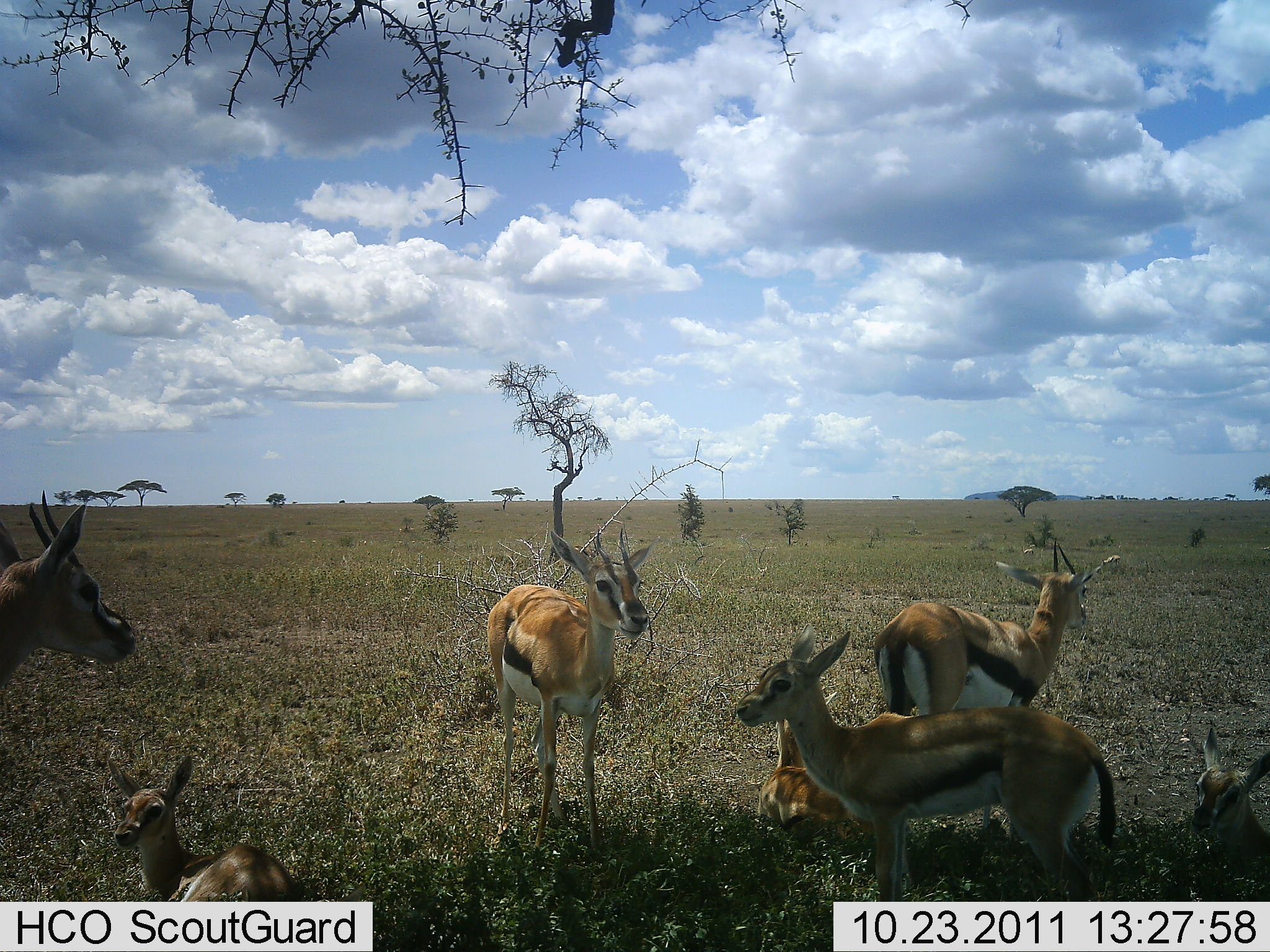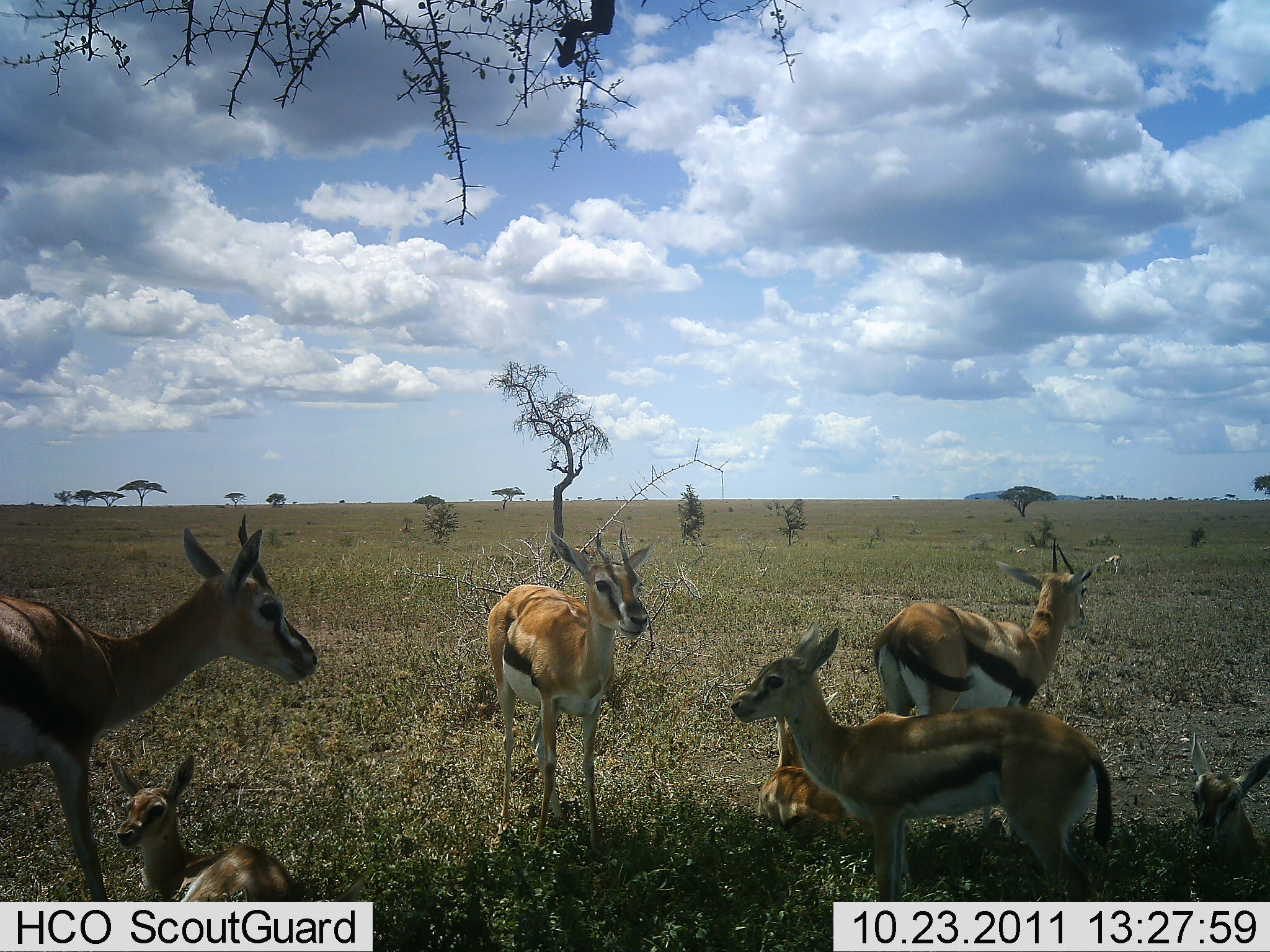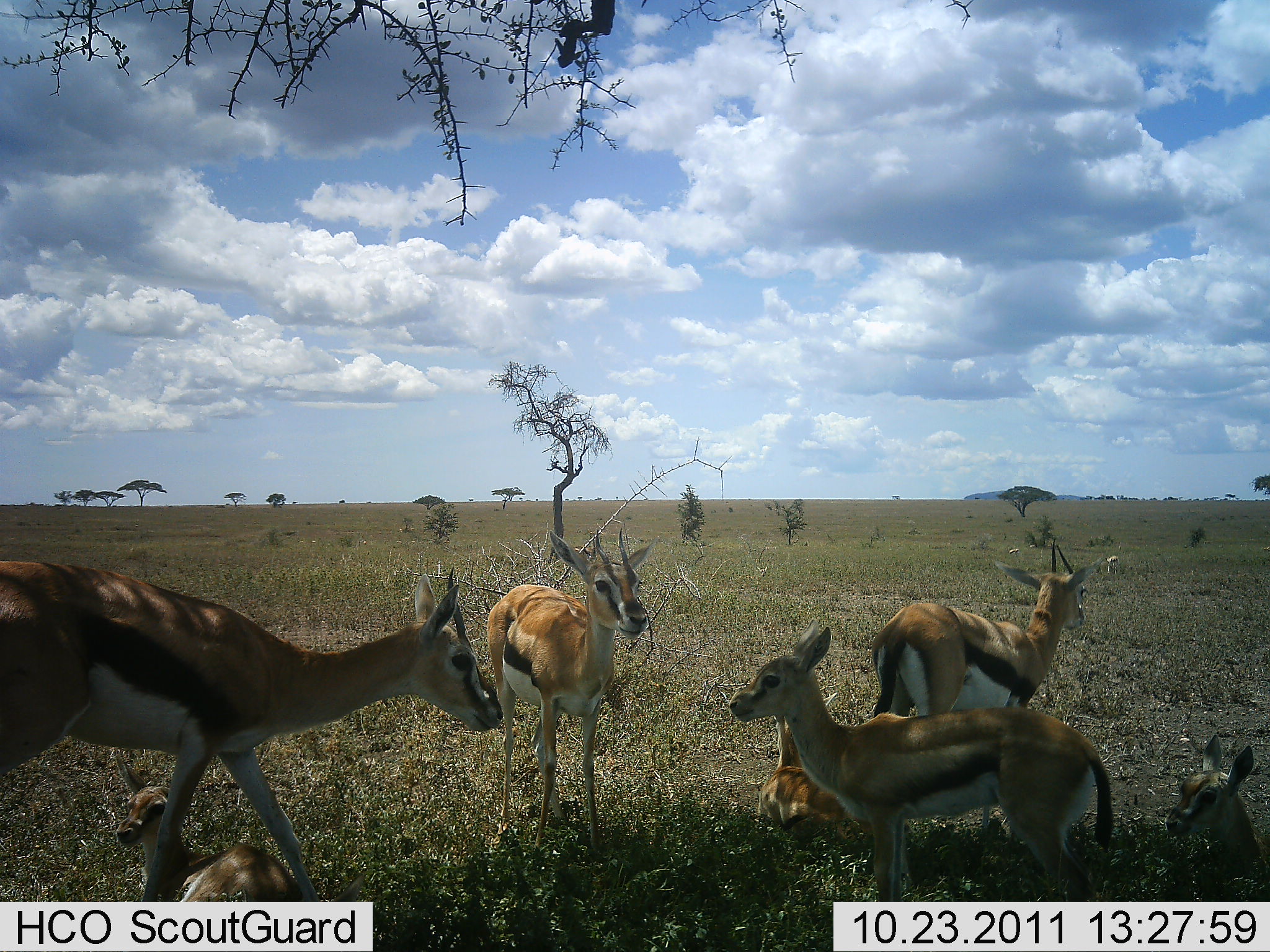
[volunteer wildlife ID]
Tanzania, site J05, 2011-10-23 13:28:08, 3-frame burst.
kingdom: Animalia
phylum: Chordata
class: Mammalia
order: Artiodactyla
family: Bovidae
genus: Eudorcas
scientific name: Eudorcas thomsonii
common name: thomson's gazelle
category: gazellethomsons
Gazellethomsons (thomson's gazelle) (Eudorcas thomsonii), count 7. Behavior (volunteer vote fractions): standing 62%, resting 94%, moving 25%, interacting 0%. Young present (vote fraction): 56%. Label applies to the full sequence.